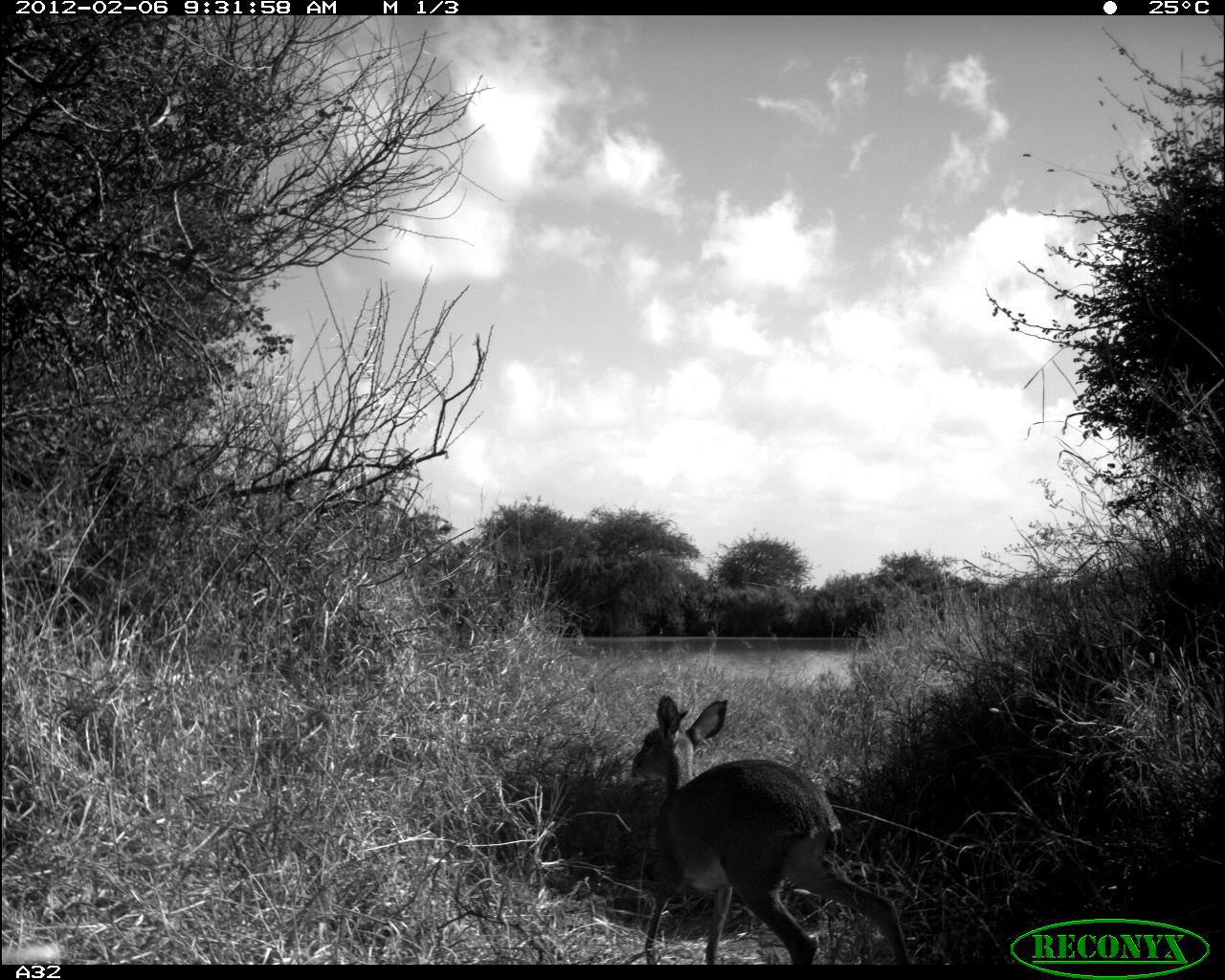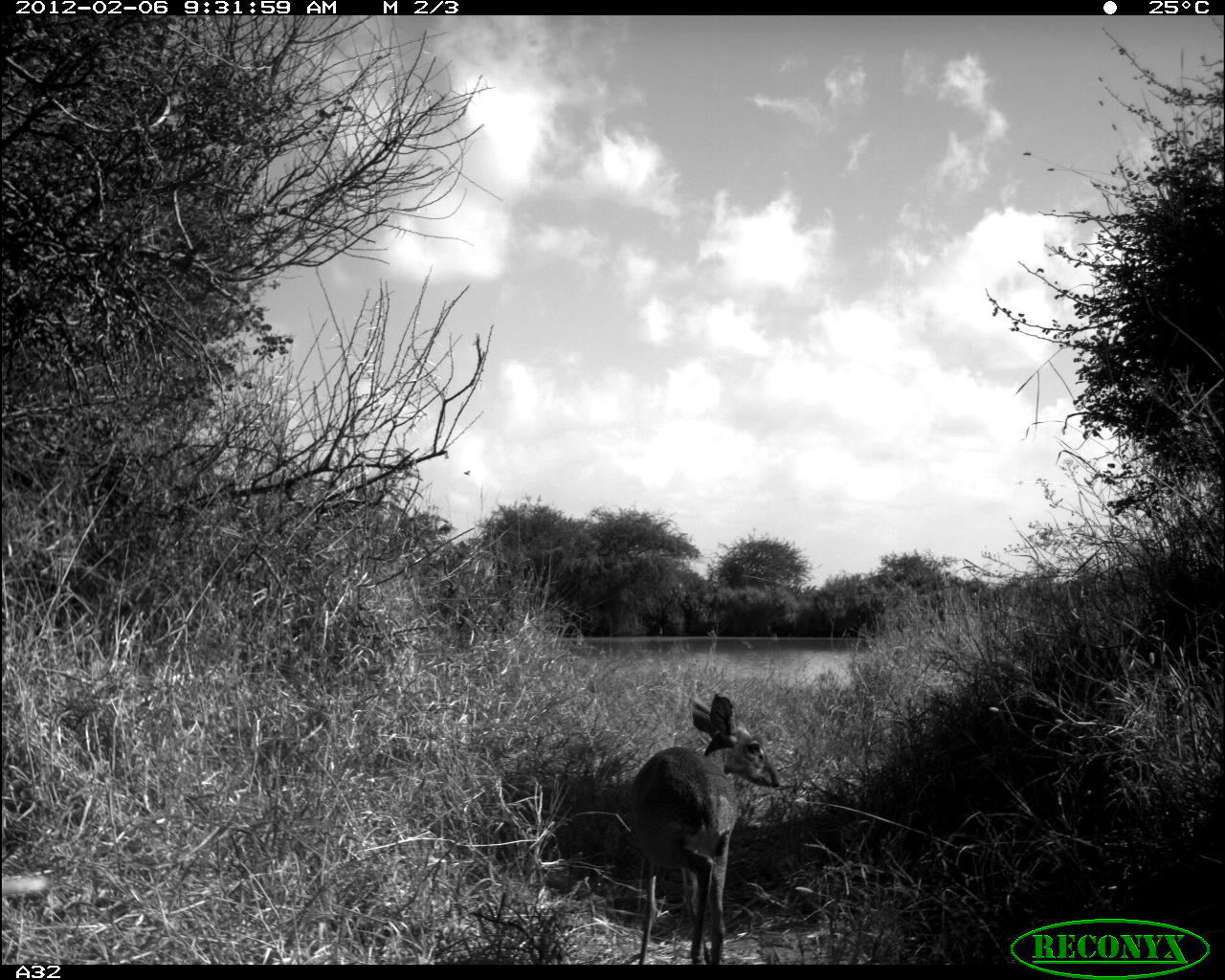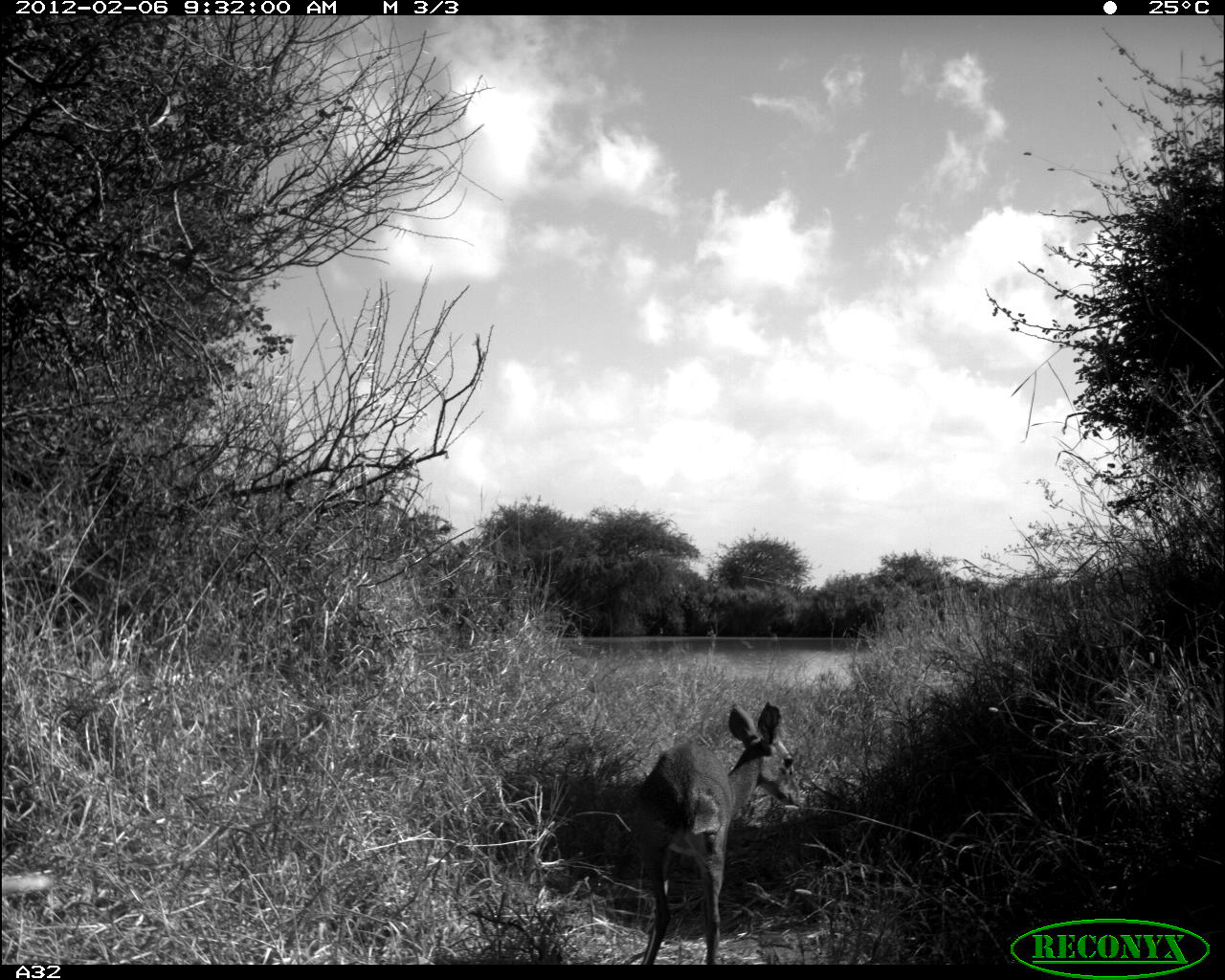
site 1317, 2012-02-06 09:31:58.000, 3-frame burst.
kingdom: Animalia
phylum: Chordata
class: Mammalia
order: Artiodactyla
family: Bovidae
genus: Madoqua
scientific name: Madoqua guentheri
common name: günther's dik-dik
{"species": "Madoqua guentheri (günther's dik-dik)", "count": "1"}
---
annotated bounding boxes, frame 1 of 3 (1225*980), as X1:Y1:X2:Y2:
madoqua guentheri: 631:695:913:964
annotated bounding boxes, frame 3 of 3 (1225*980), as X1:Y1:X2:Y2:
madoqua guentheri: 636:698:801:965